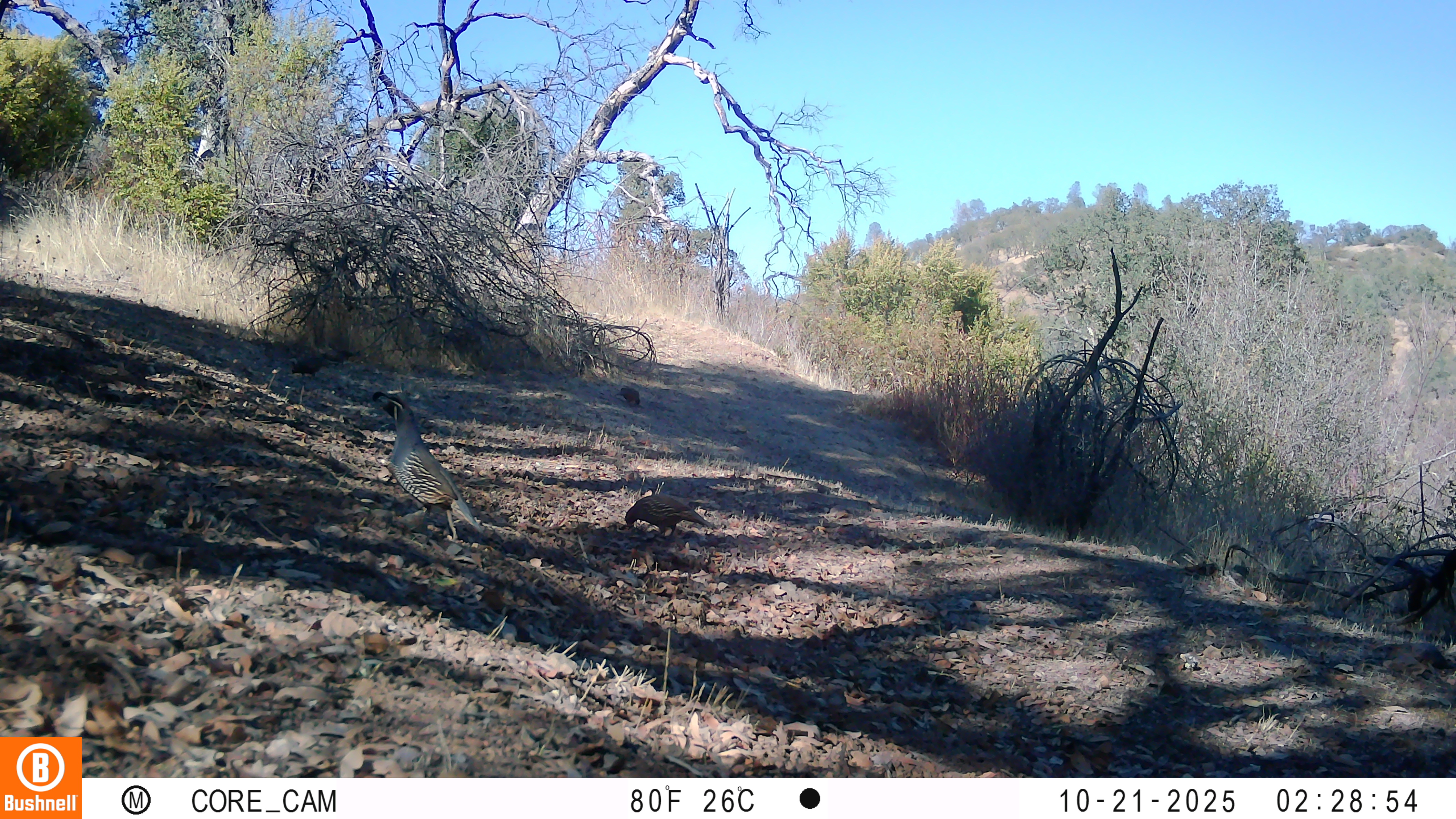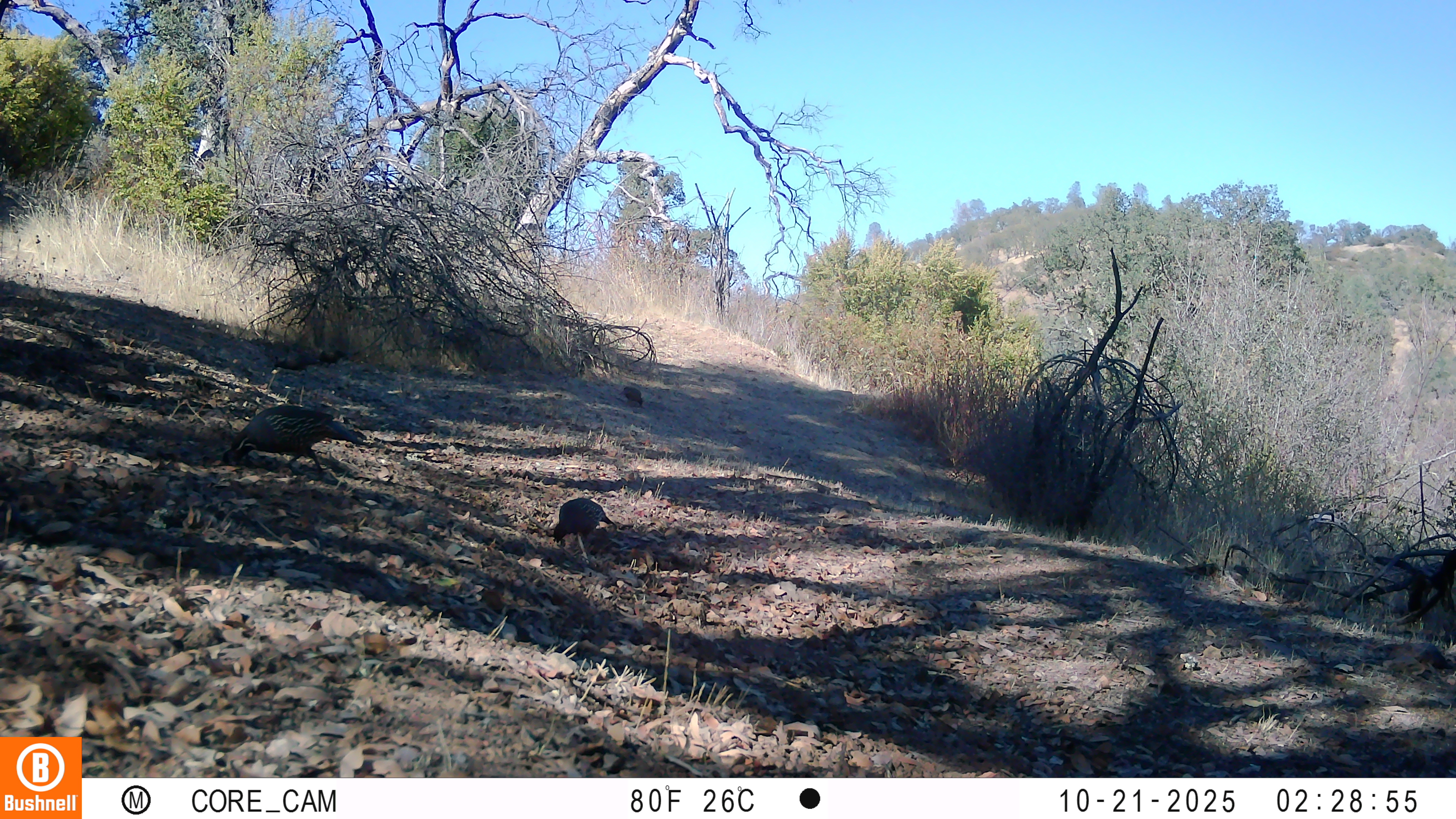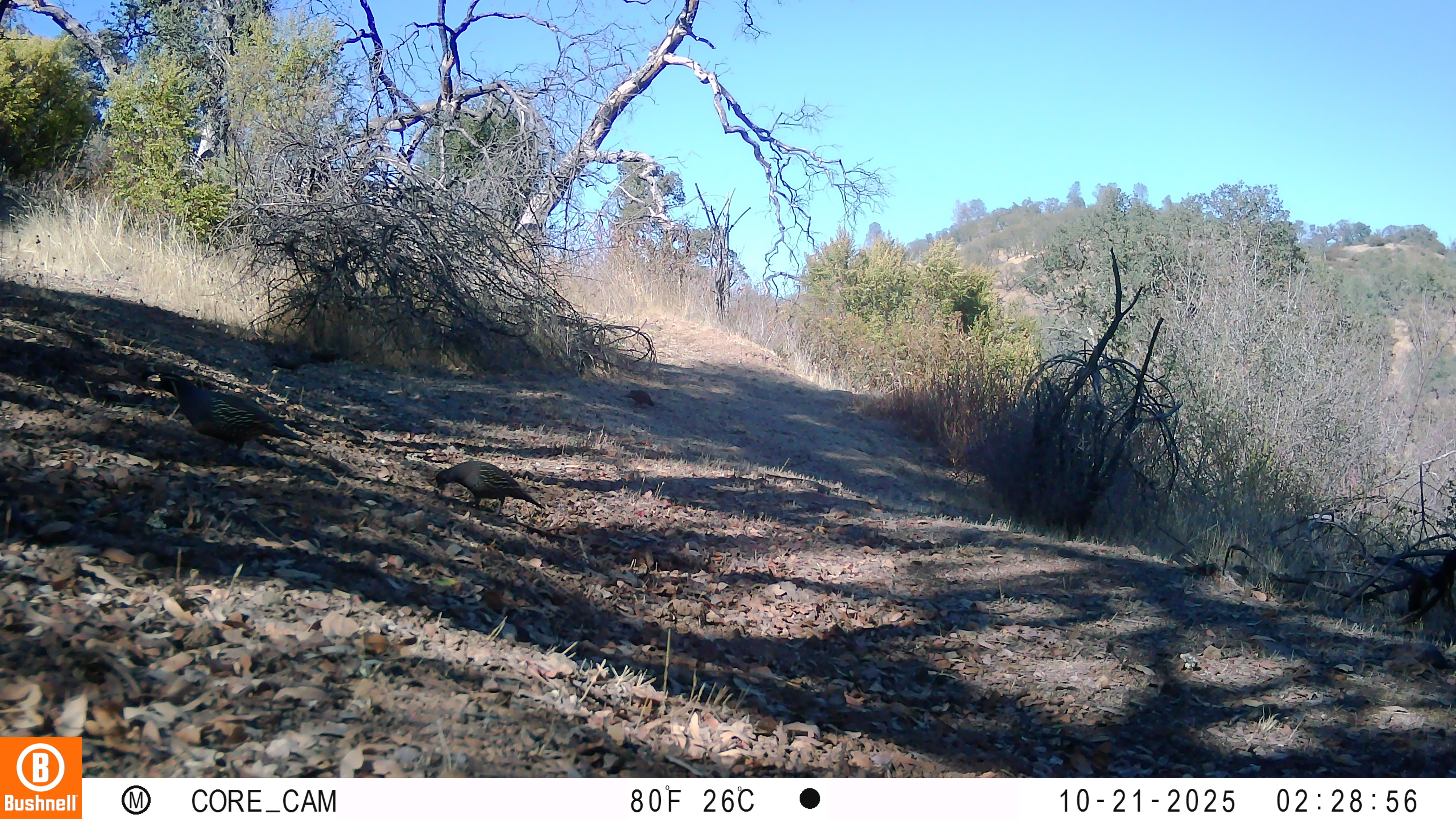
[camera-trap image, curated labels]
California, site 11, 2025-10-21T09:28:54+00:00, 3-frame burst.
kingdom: Animalia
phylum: Chordata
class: Aves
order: Galliformes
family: Odontophoridae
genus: Callipepla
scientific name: Callipepla californica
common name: california quail